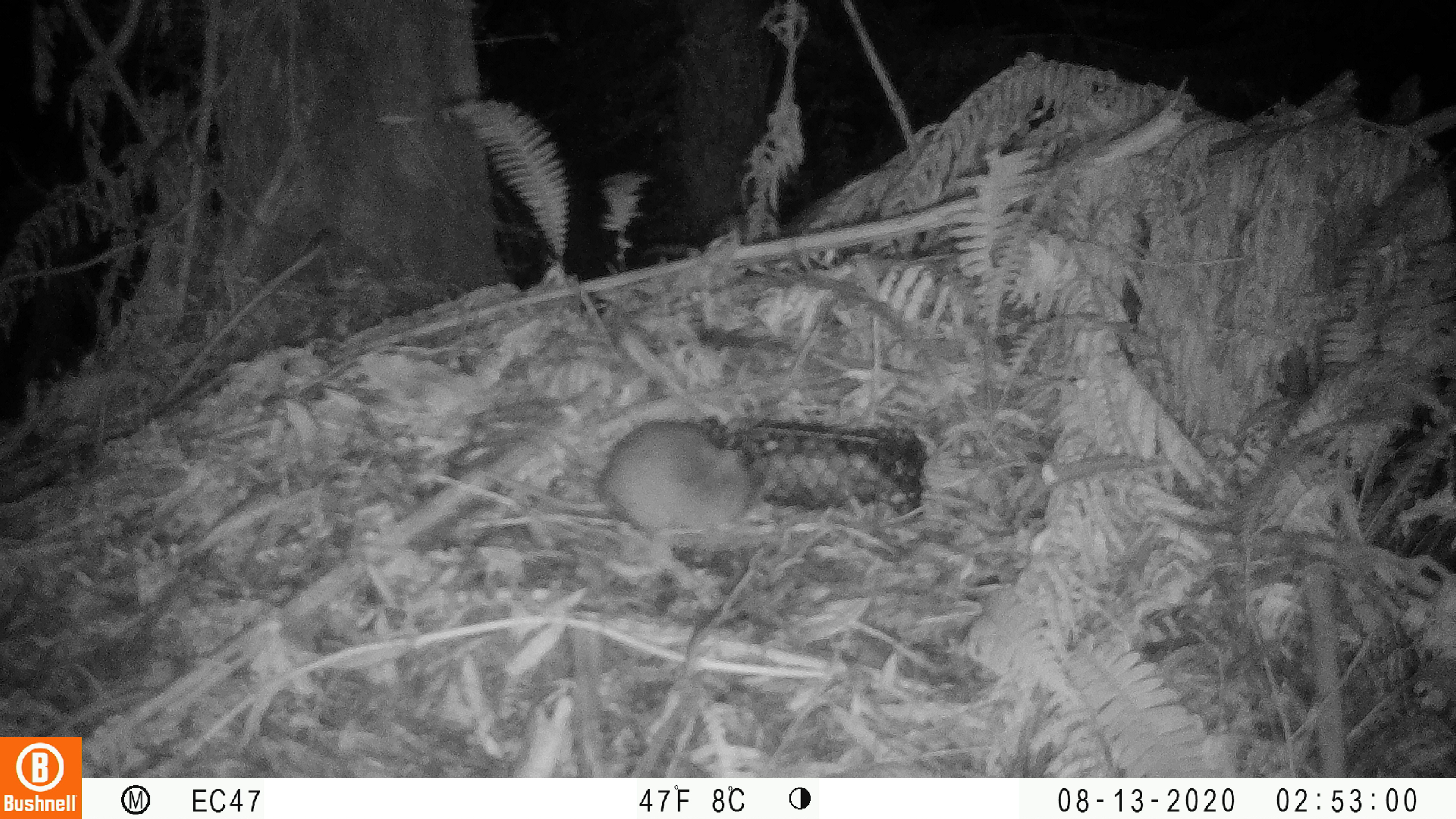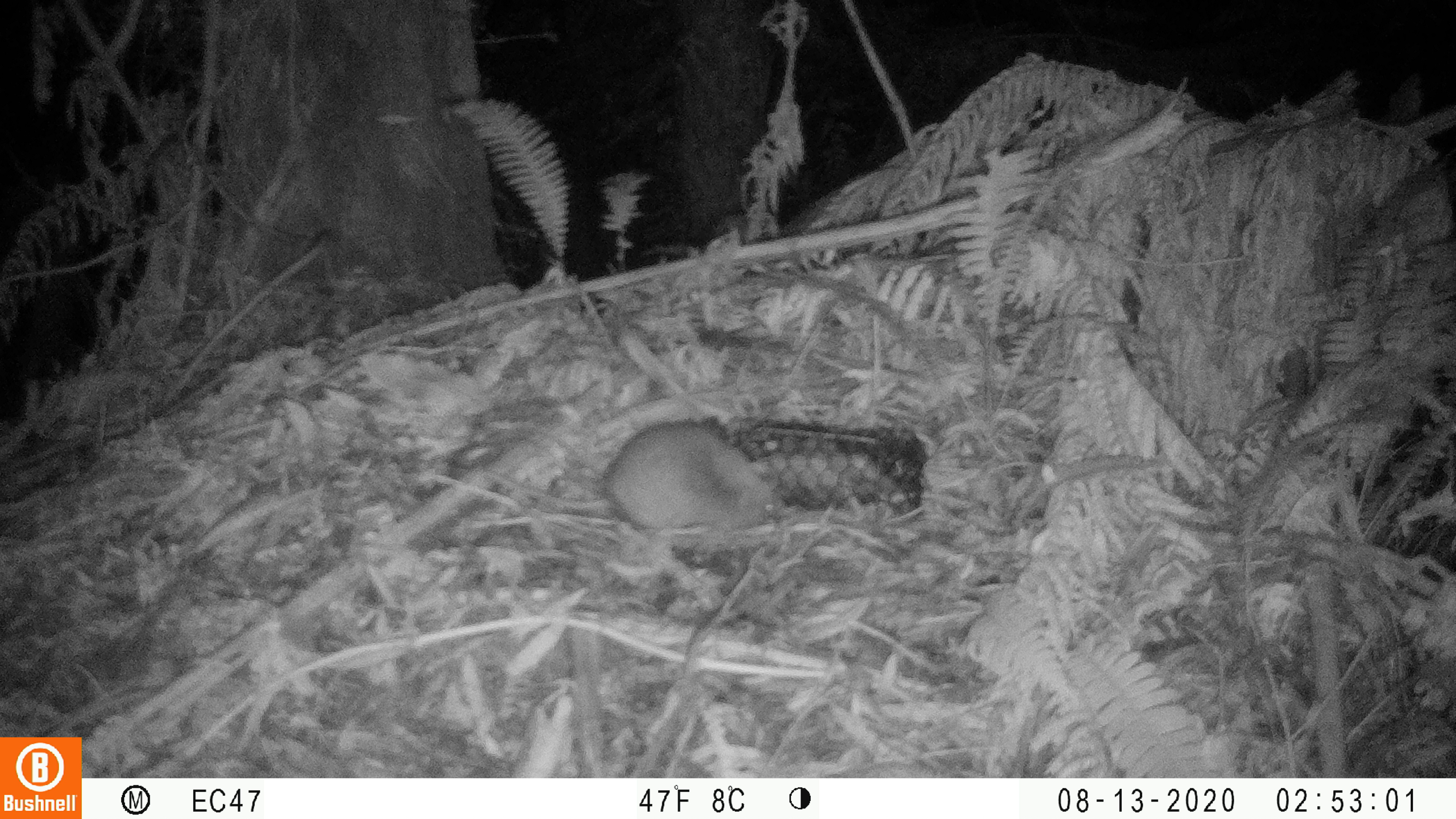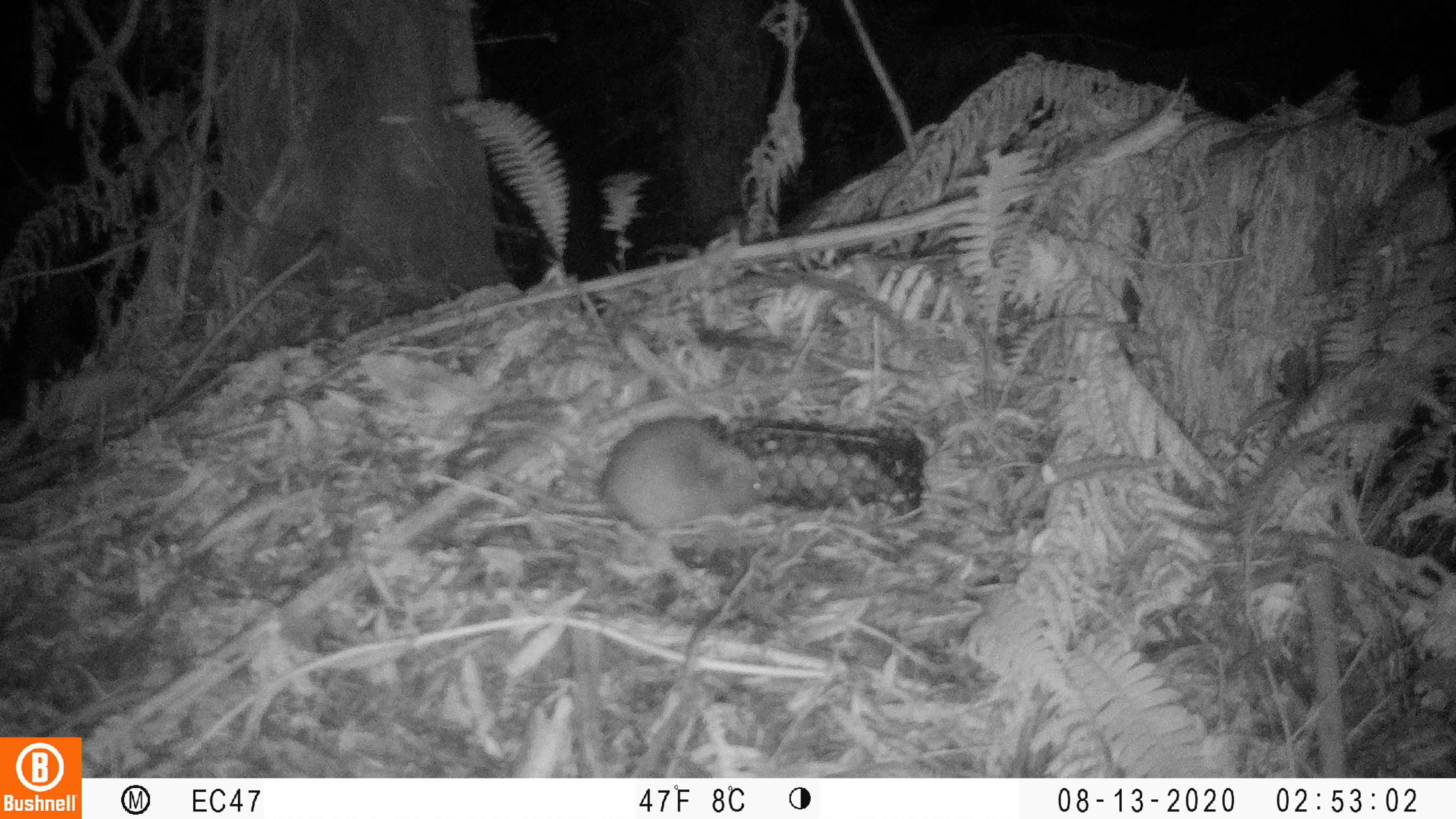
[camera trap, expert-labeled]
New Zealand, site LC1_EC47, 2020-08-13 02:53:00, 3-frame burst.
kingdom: Animalia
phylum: Chordata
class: Mammalia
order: Rodentia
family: Muridae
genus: Rattus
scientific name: Rattus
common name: rat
Rat (Rattus).